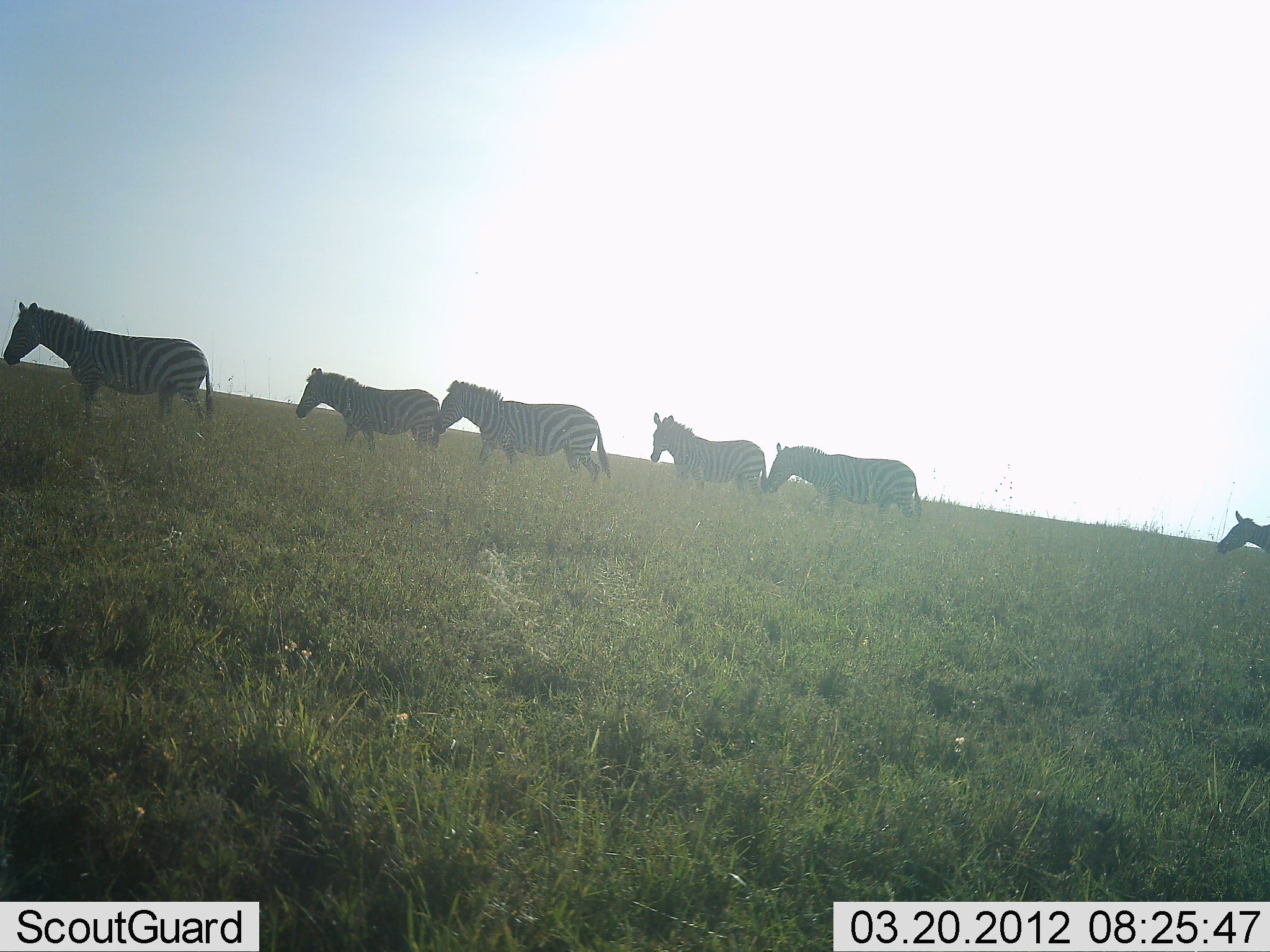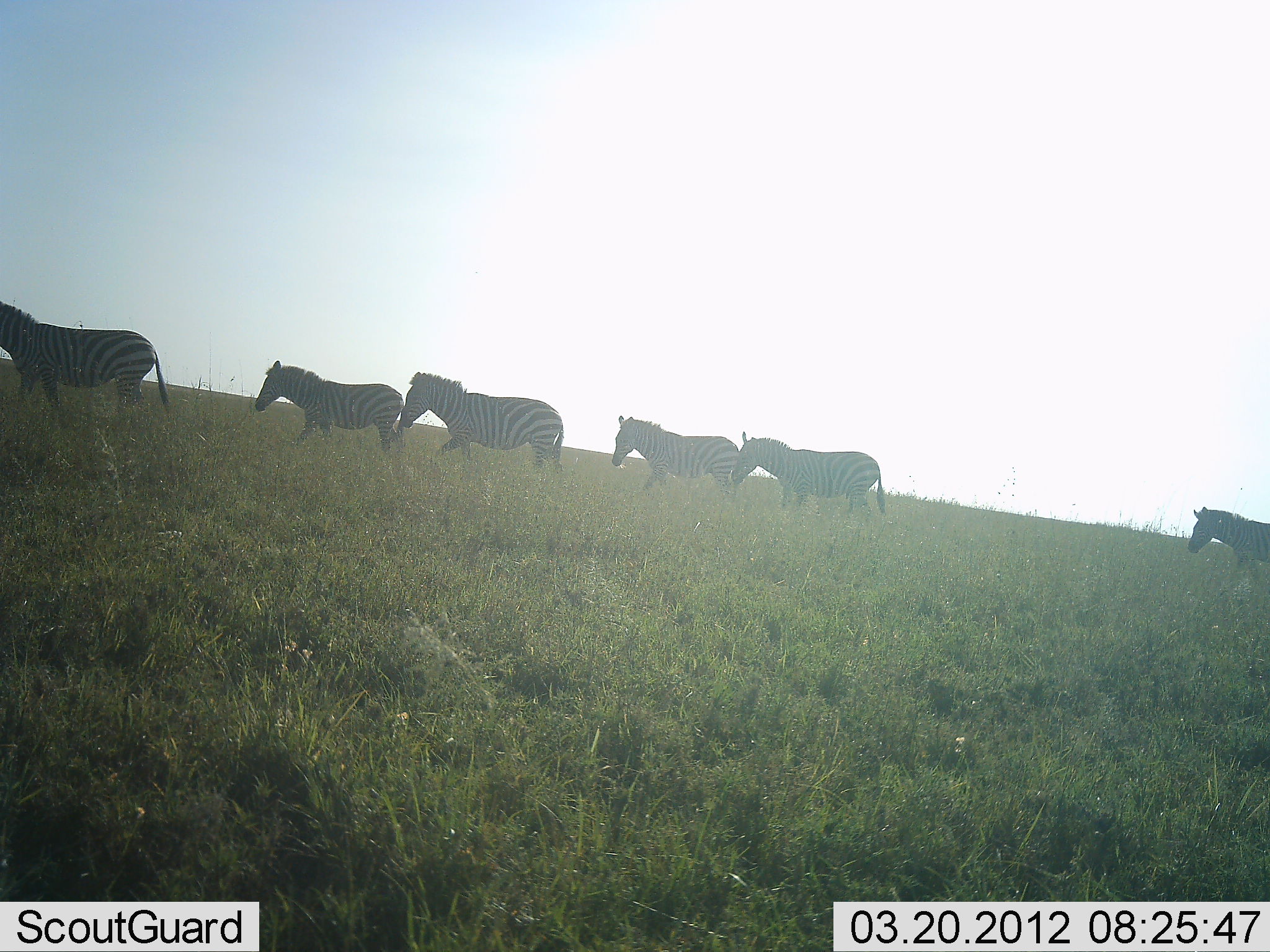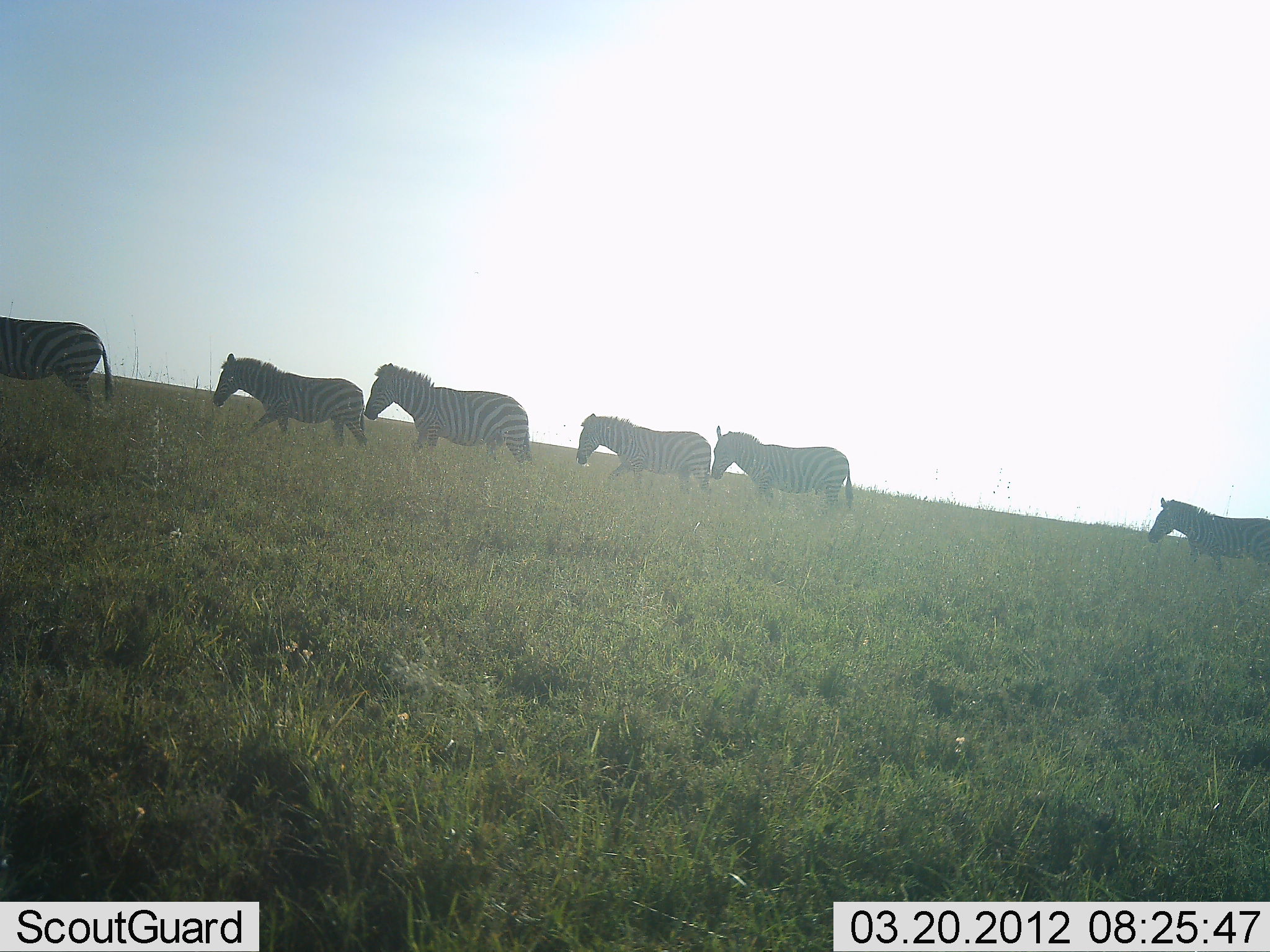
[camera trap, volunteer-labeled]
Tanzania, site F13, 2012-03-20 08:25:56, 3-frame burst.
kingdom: Animalia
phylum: Chordata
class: Mammalia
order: Perissodactyla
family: Equidae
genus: Equus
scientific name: Equus quagga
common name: plains zebra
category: zebra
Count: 6.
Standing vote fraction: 0%.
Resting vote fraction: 0%.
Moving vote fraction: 100%.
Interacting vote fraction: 0%.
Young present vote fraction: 0%.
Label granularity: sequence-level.